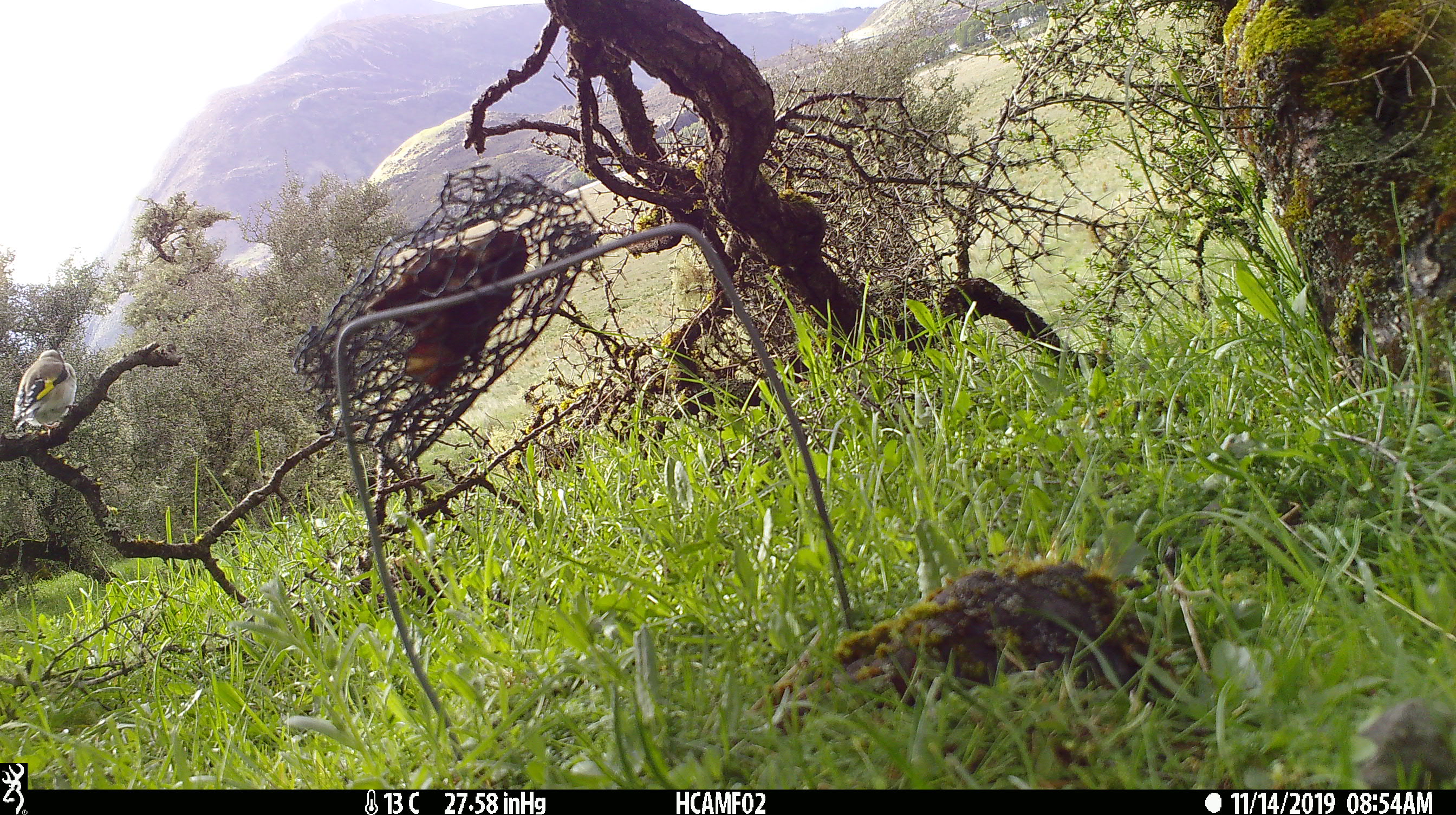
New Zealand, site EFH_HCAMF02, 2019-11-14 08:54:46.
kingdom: Animalia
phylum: Chordata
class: Aves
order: Passeriformes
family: Fringillidae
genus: Carduelis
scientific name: Carduelis carduelis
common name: european goldfinch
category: goldfinch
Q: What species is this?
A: Goldfinch (european goldfinch) (Carduelis carduelis).